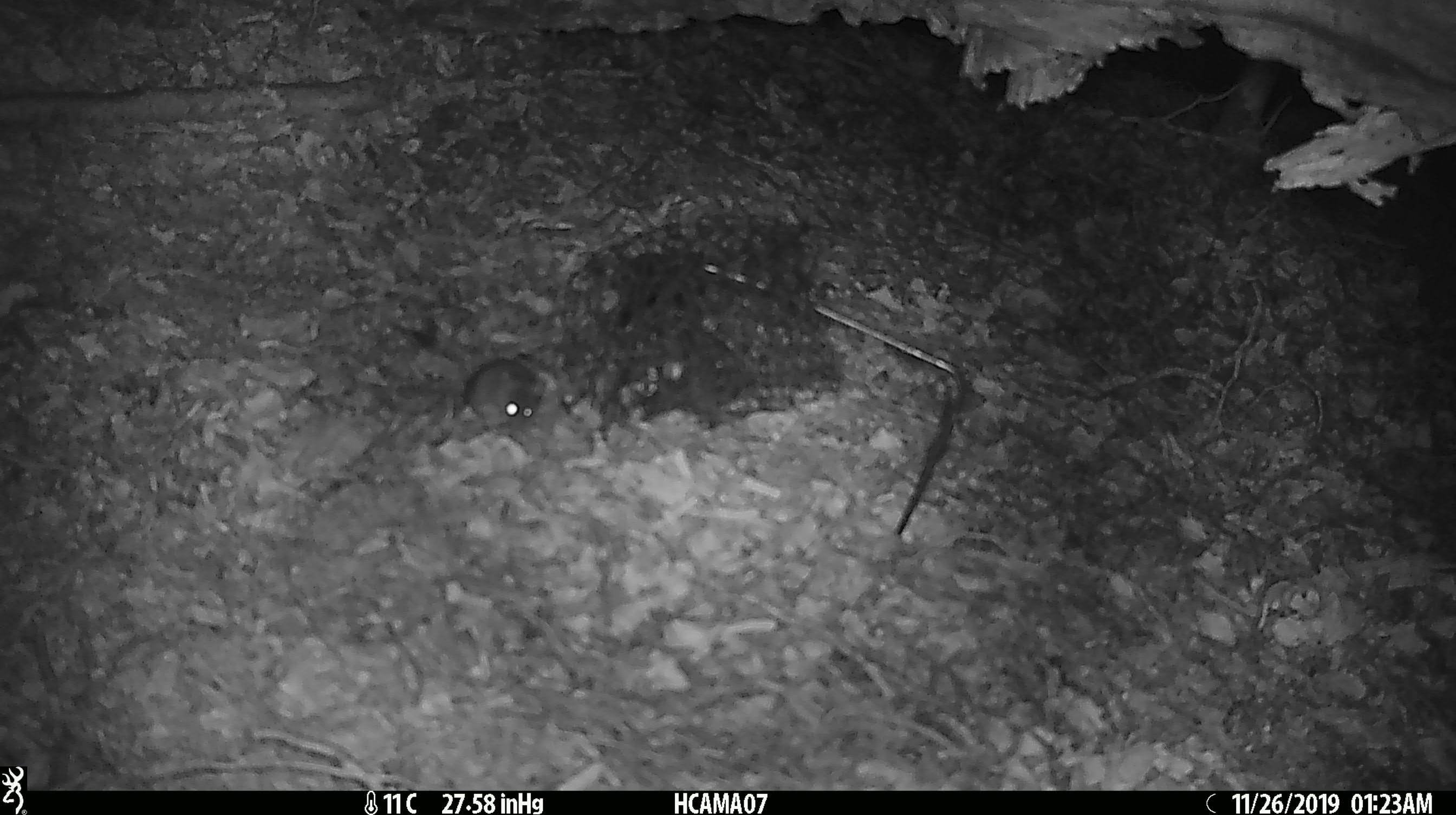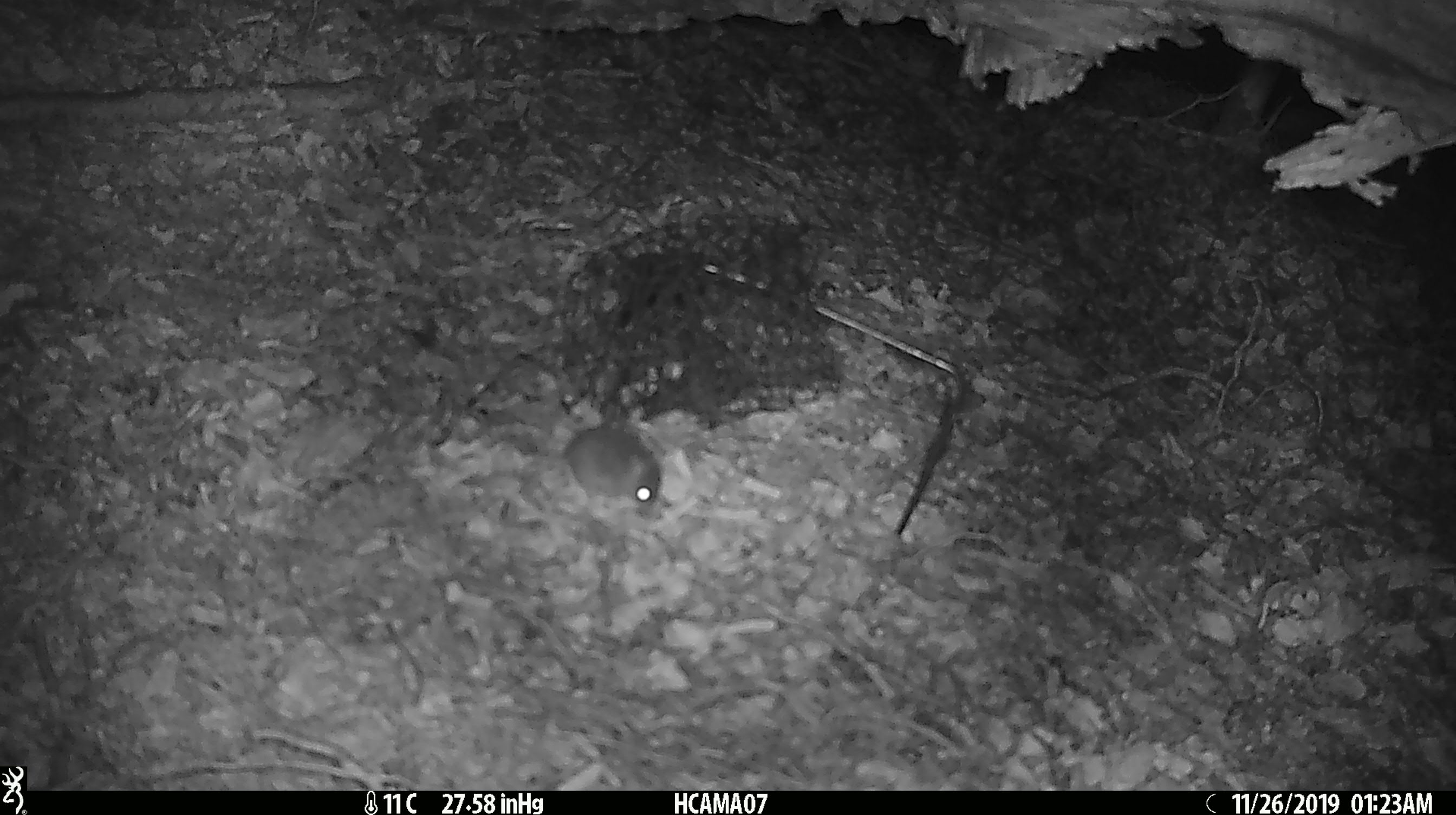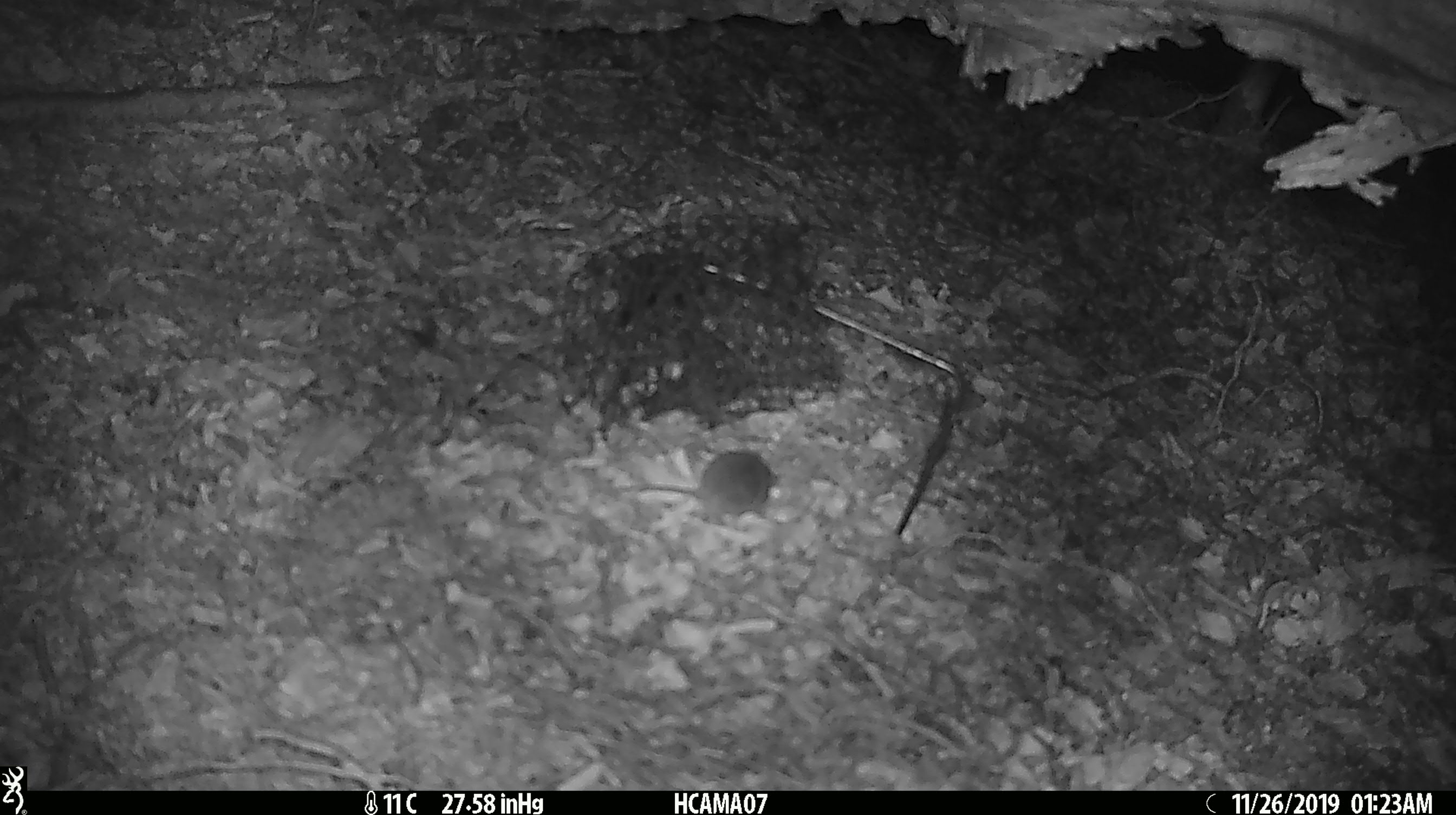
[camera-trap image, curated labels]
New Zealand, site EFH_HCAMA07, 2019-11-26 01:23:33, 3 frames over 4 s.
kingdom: Animalia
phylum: Chordata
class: Mammalia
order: Rodentia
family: Muridae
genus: Mus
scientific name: Mus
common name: mouse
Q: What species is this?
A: Mouse (Mus).